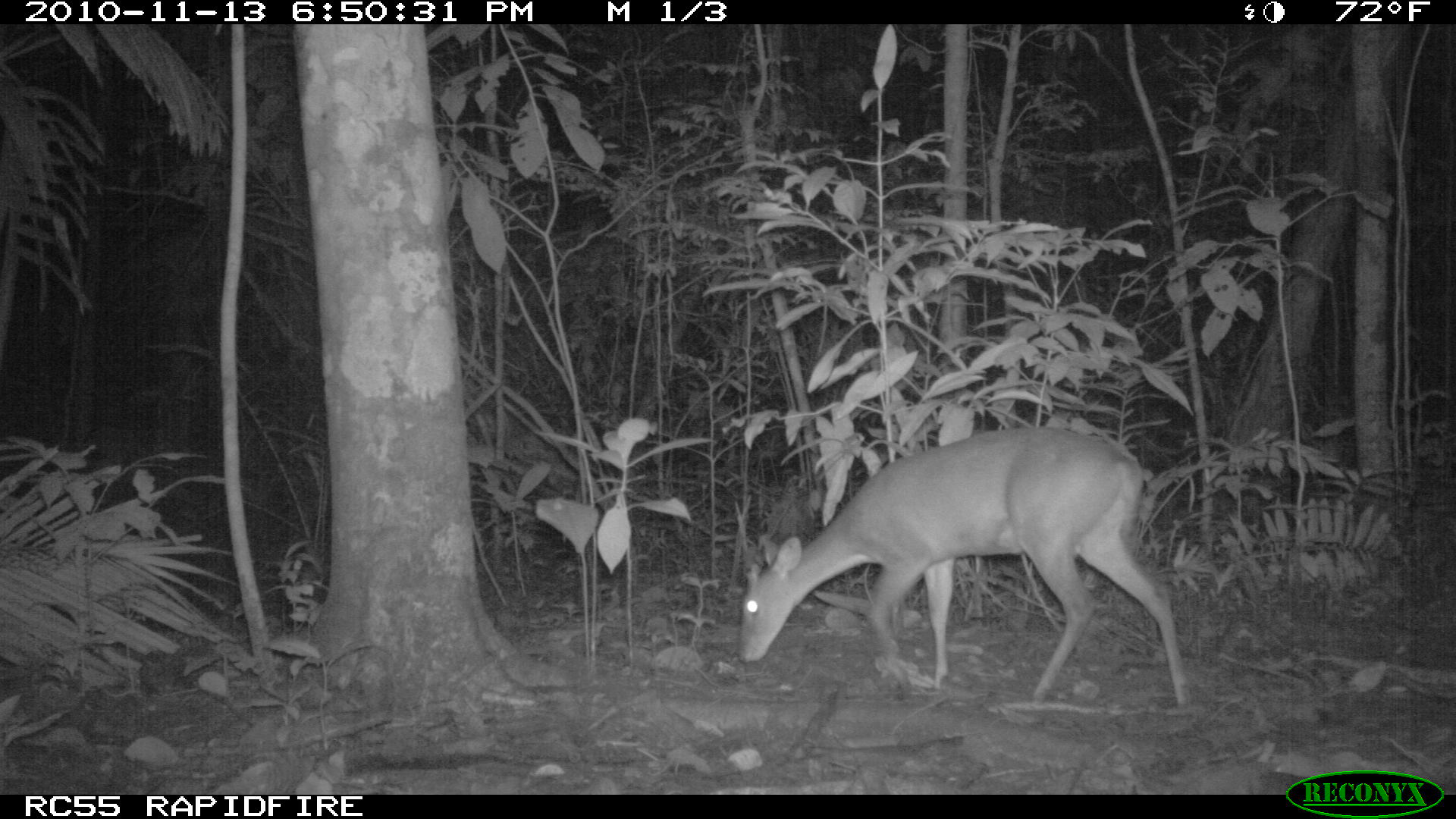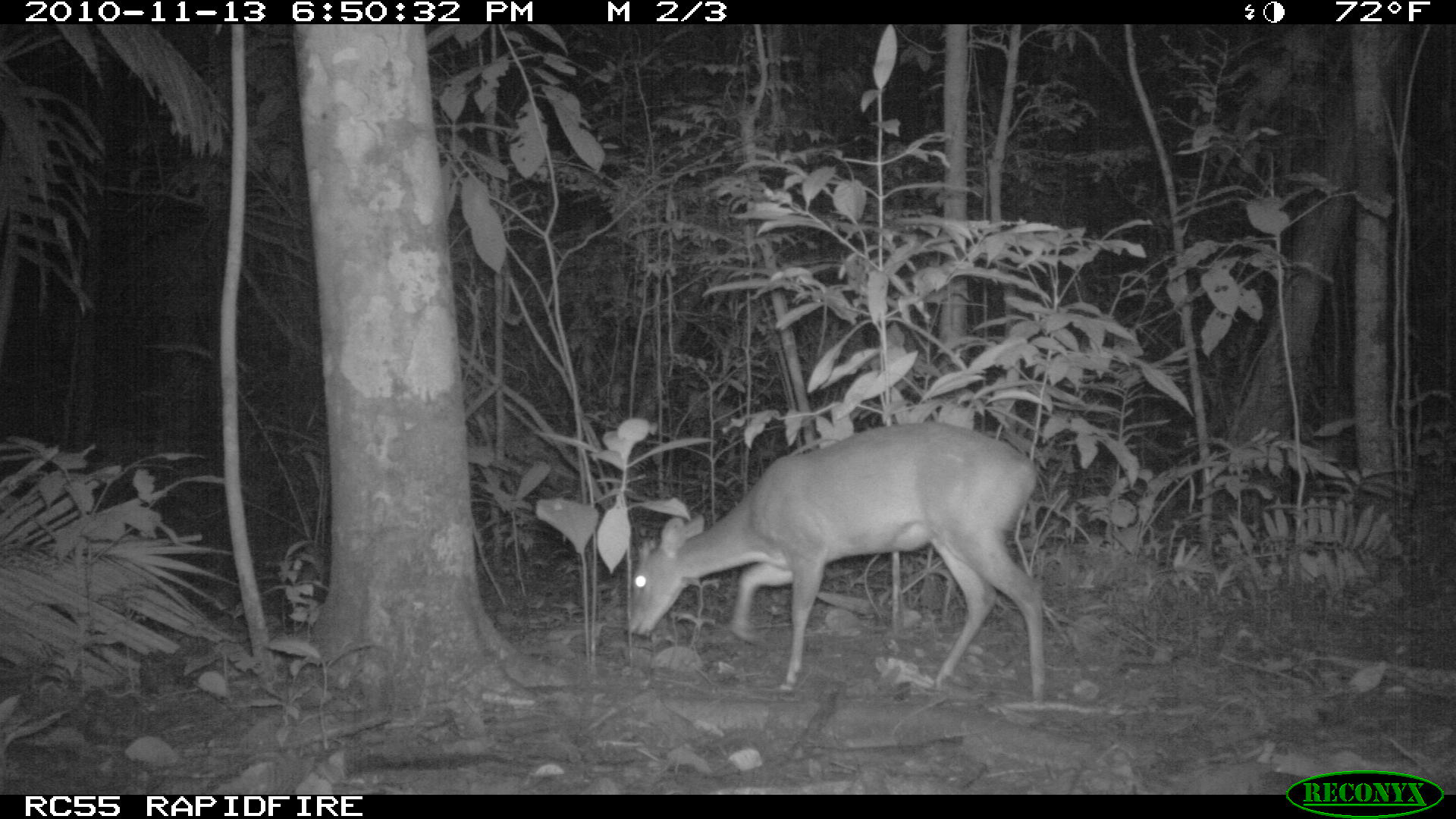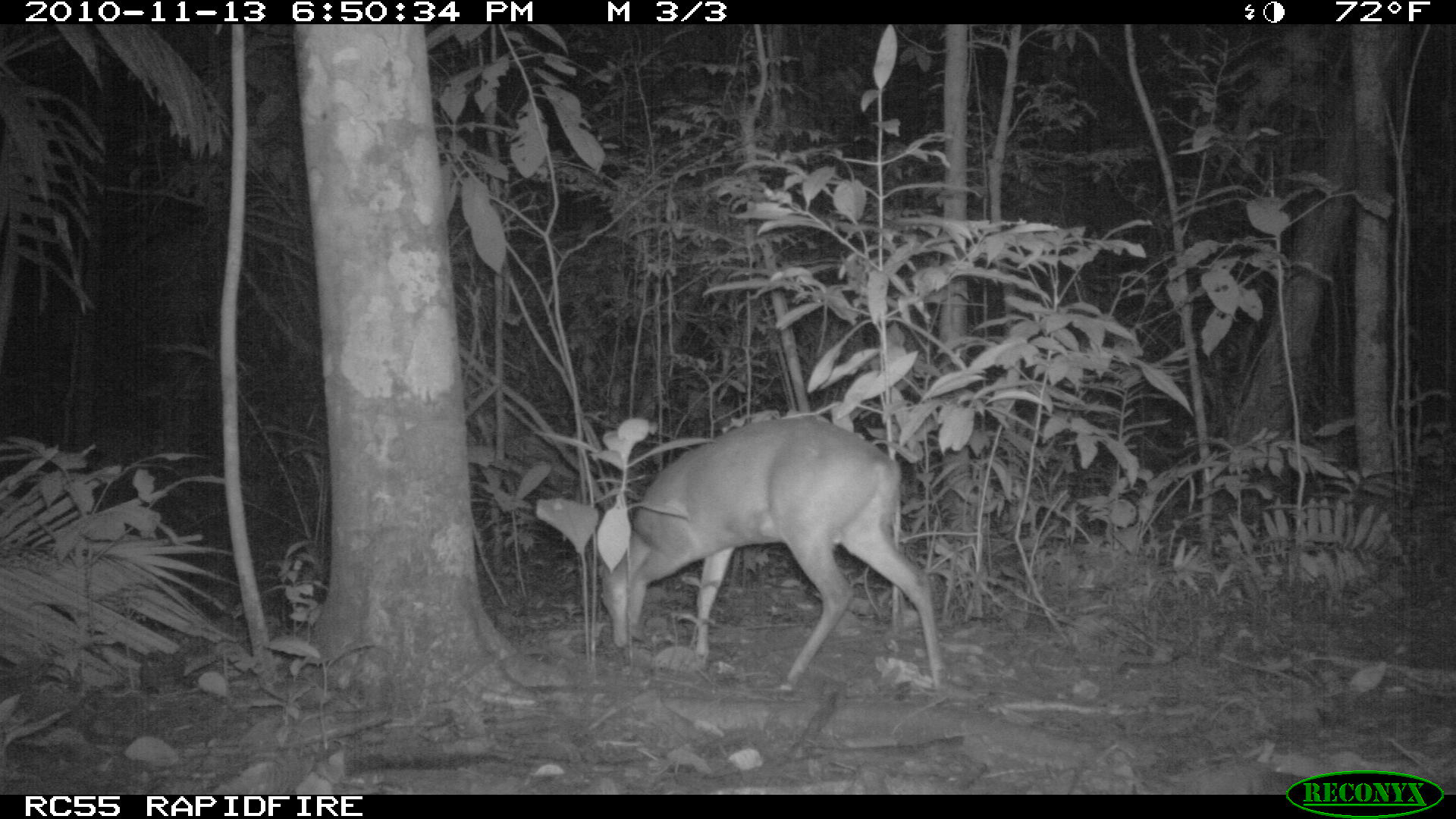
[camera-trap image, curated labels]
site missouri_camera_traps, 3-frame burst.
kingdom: Animalia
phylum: Chordata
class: Mammalia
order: Artiodactyla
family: Cervidae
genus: Odocoileus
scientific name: Odocoileus virginianus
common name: white-tailed deer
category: white tailed deer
White tailed deer (white-tailed deer) (Odocoileus virginianus). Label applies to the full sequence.